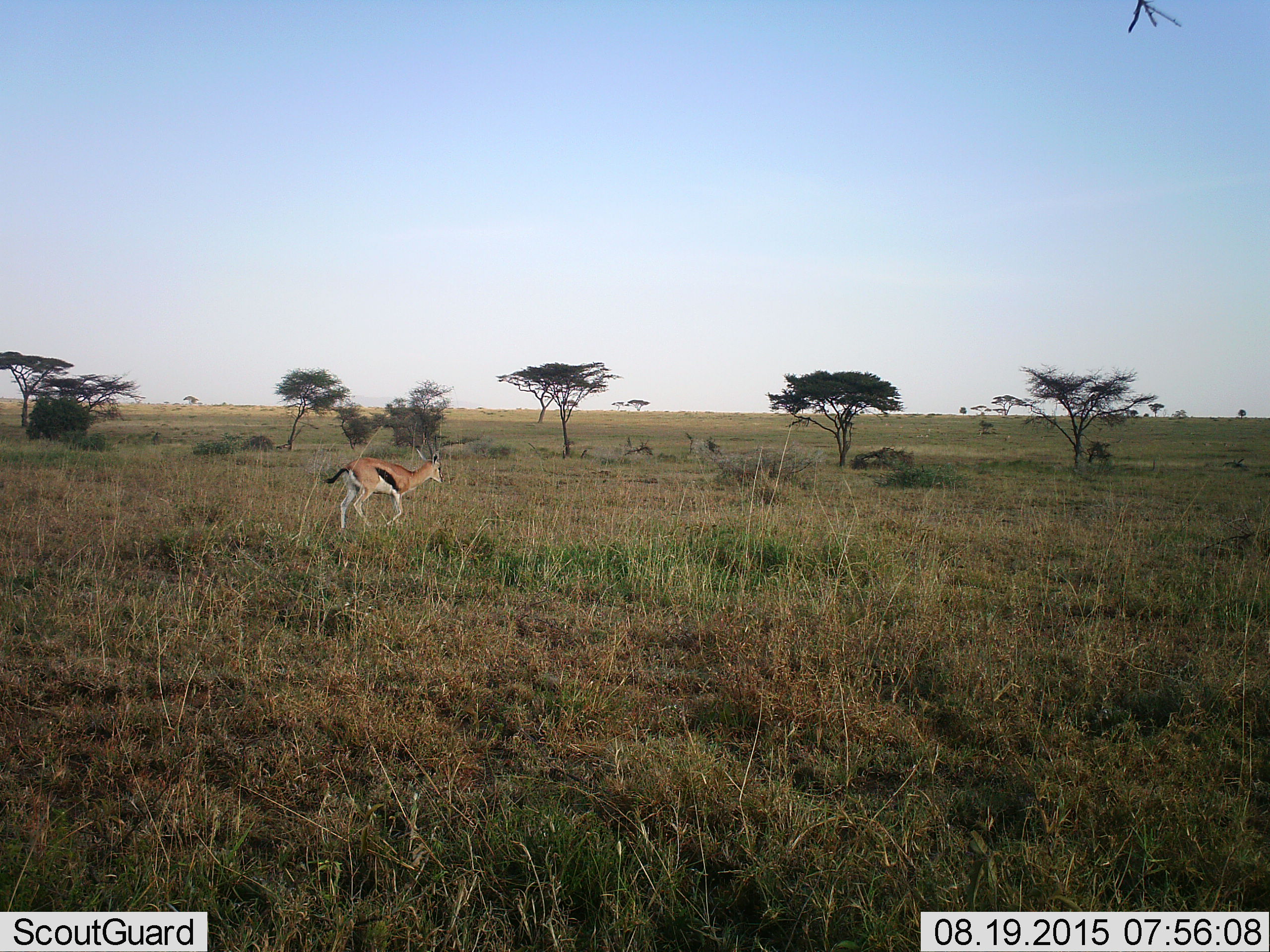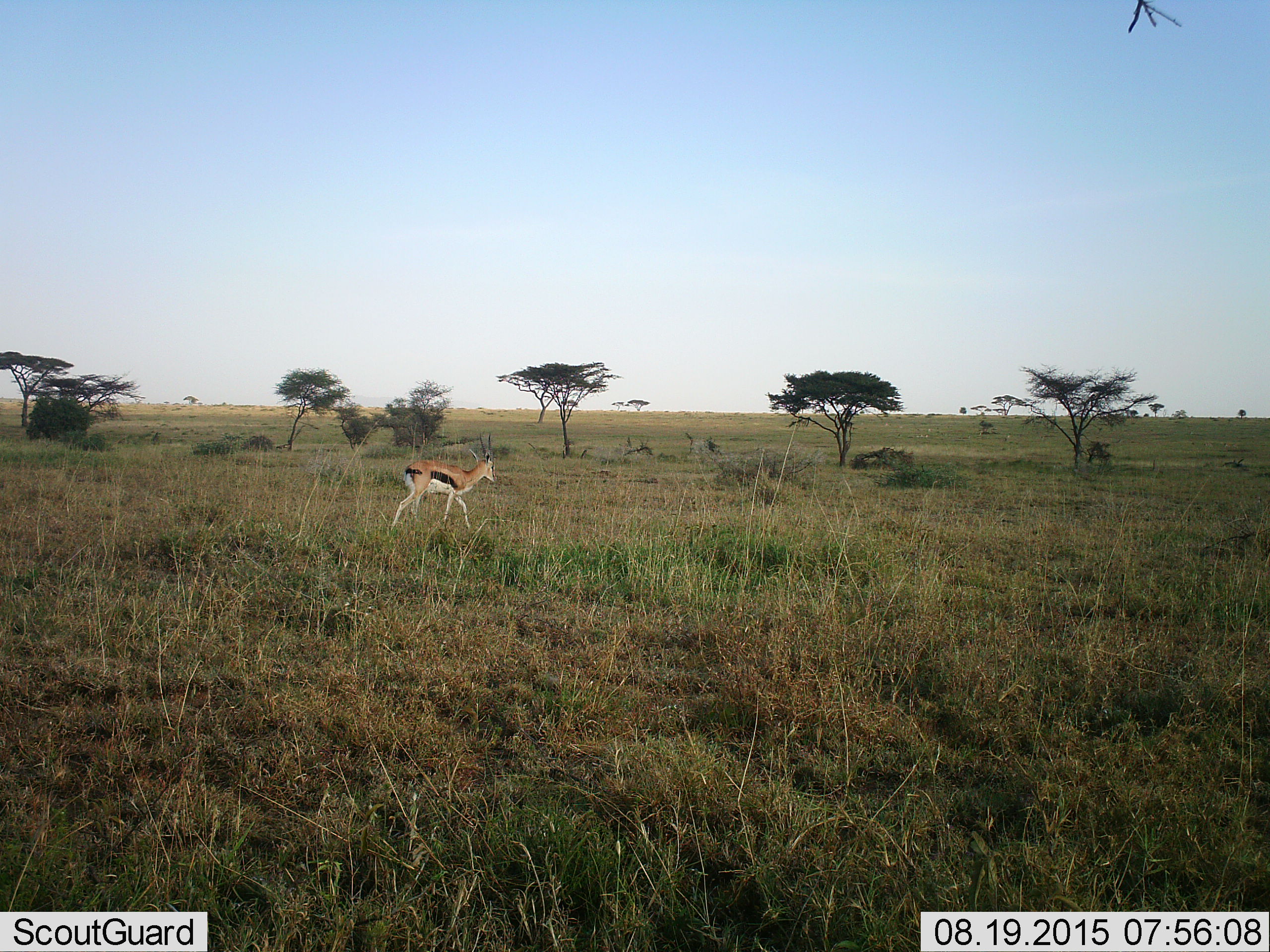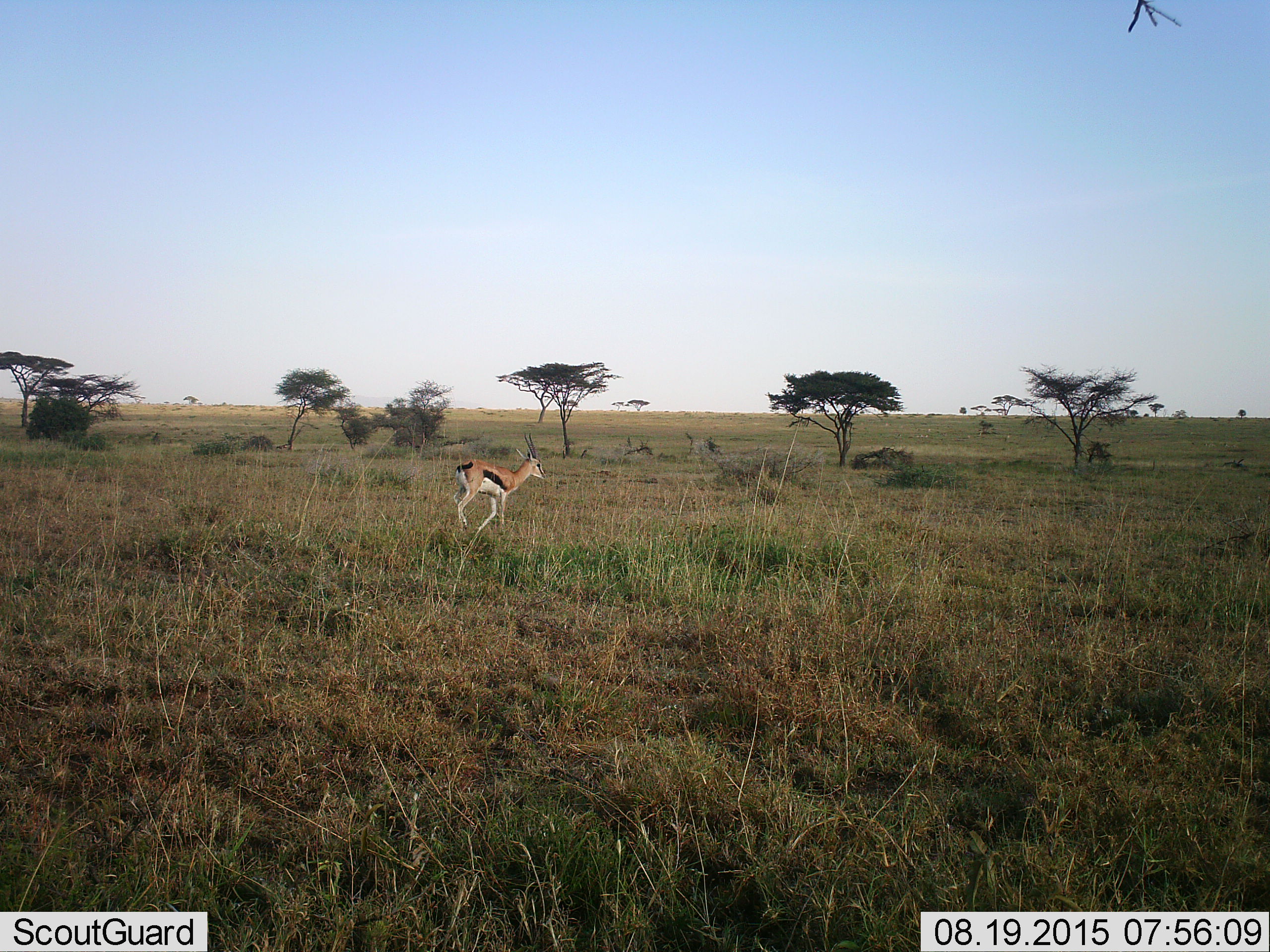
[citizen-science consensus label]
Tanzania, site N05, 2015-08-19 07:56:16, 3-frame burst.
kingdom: Animalia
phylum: Chordata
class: Mammalia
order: Artiodactyla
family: Bovidae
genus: Eudorcas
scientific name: Eudorcas thomsonii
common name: thomson's gazelle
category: gazellethomsons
Gazellethomsons (thomson's gazelle) (Eudorcas thomsonii), count 1. Behavior (volunteer vote fractions): standing 12%, resting 0%, moving 100%, interacting 0%. Young present (vote fraction): 0%. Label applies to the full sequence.